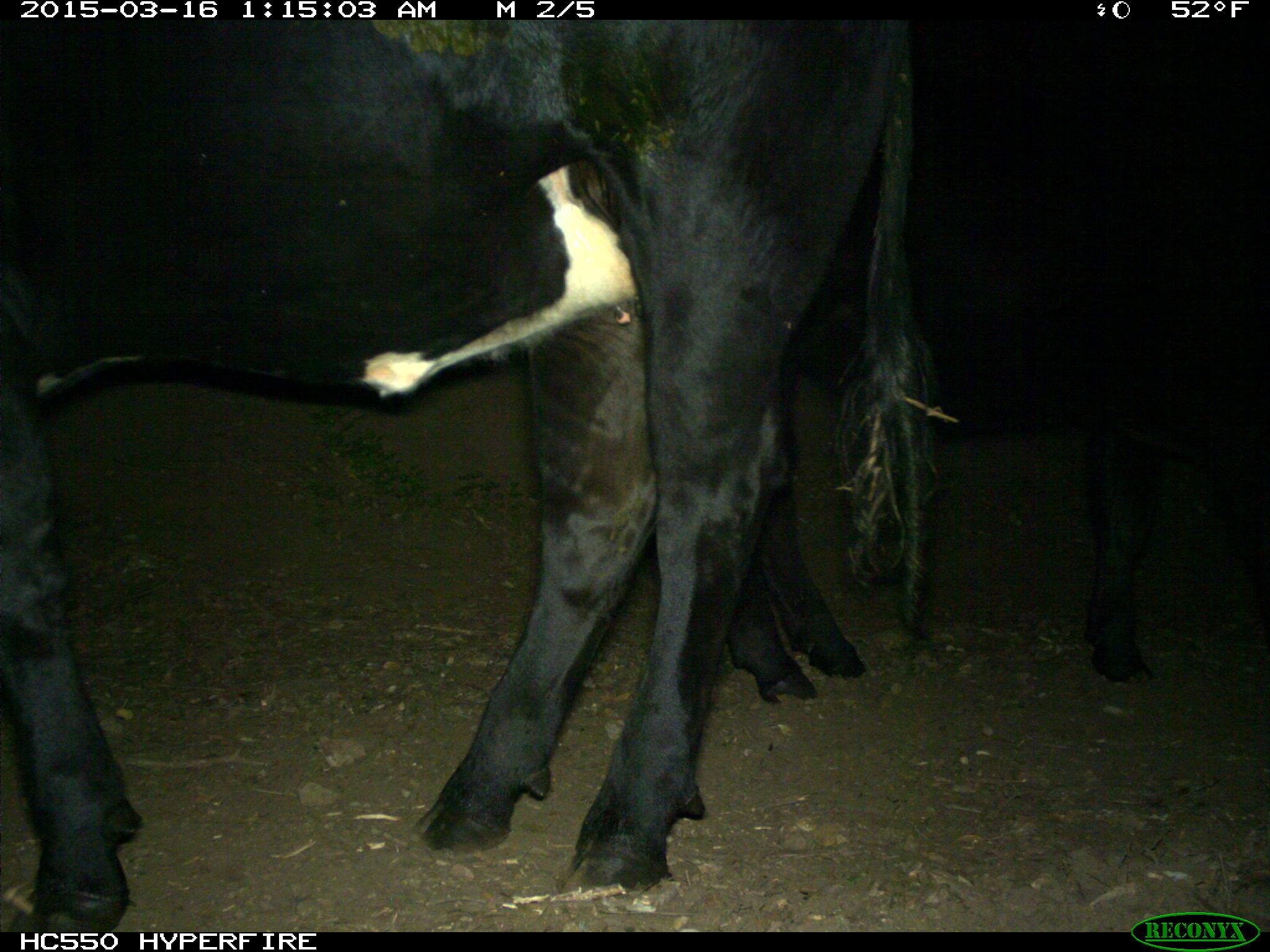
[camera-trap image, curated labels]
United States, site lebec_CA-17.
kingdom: Animalia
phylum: Chordata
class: Mammalia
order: Artiodactyla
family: Bovidae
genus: Bos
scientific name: Bos taurus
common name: domestic cow